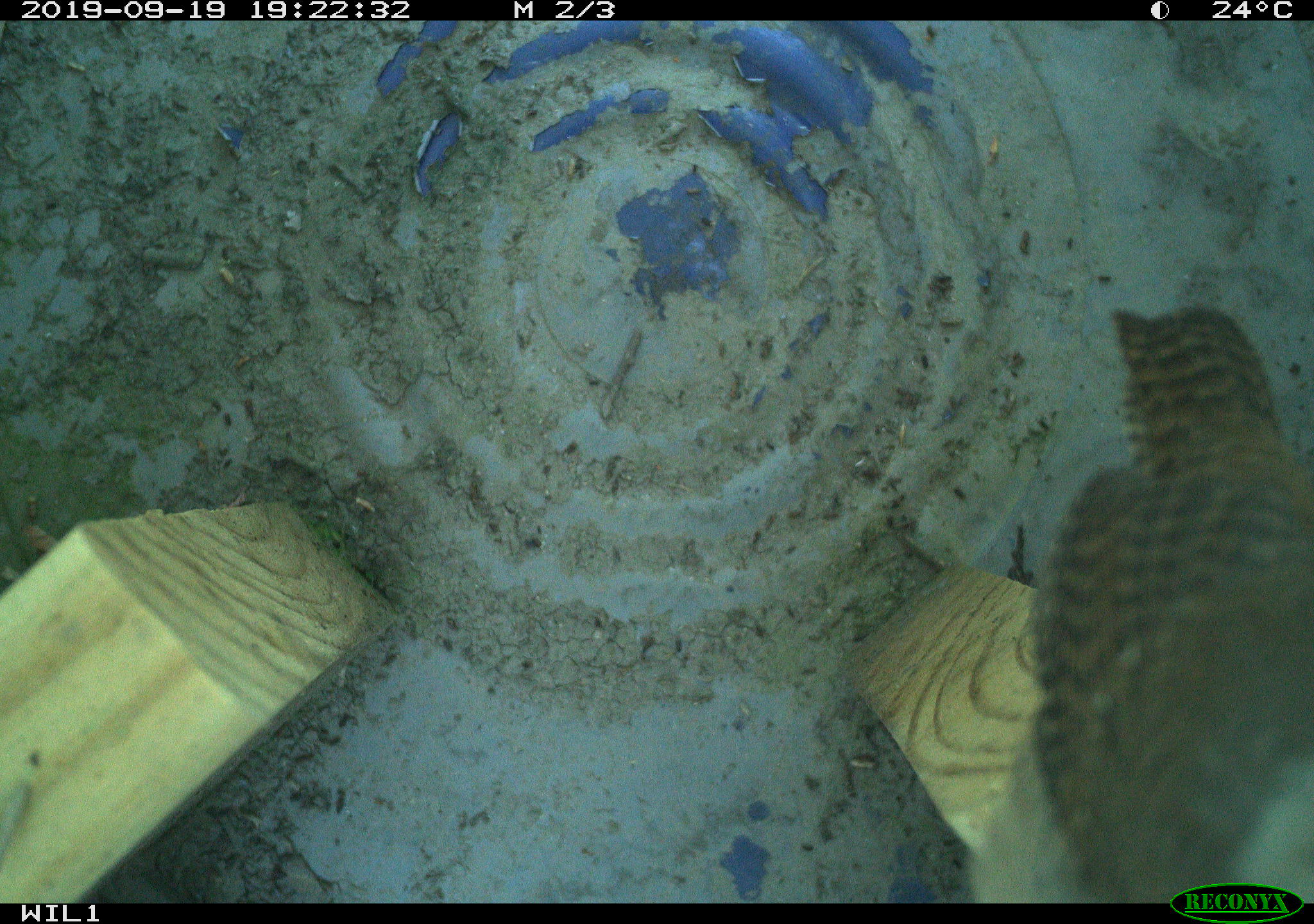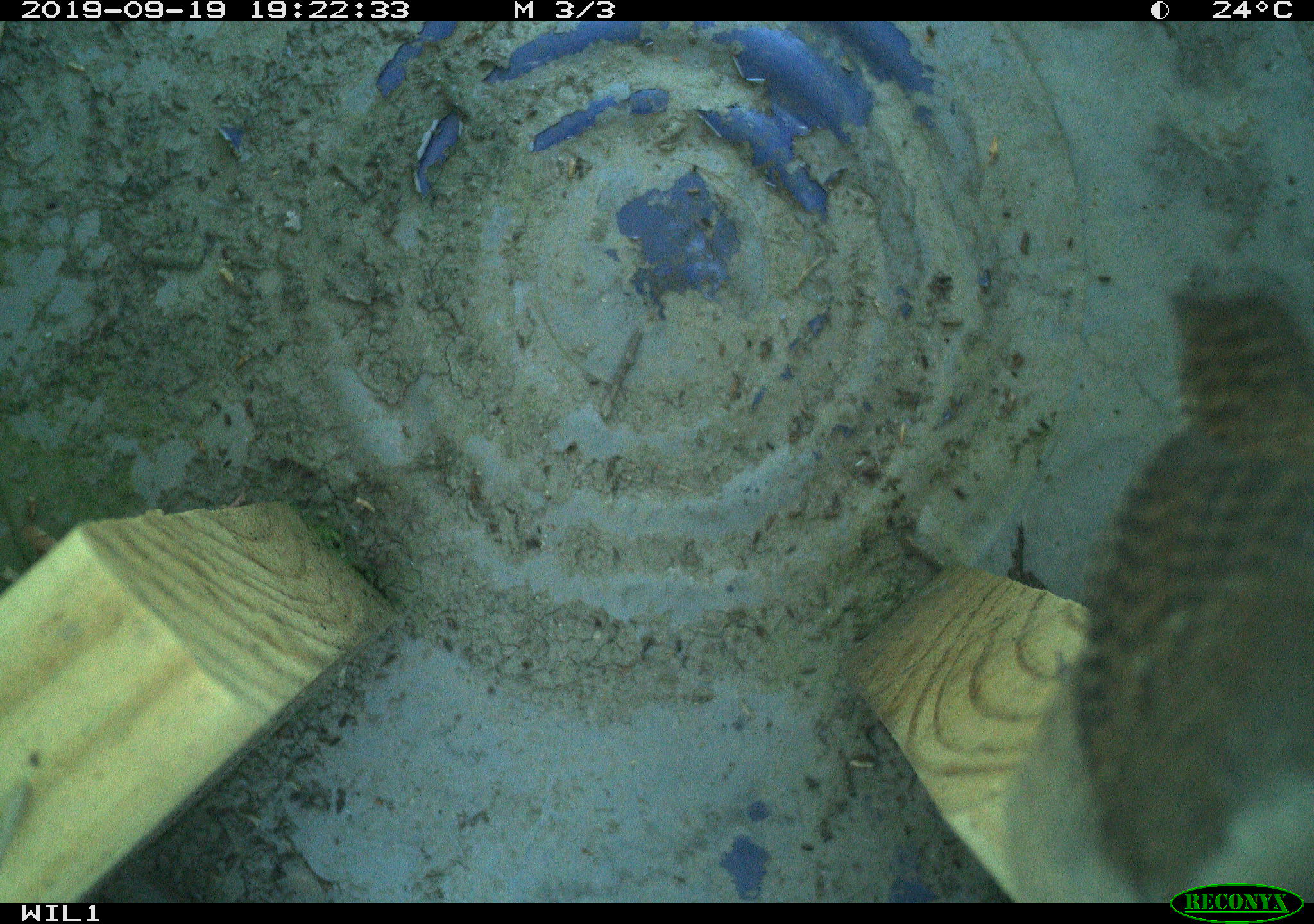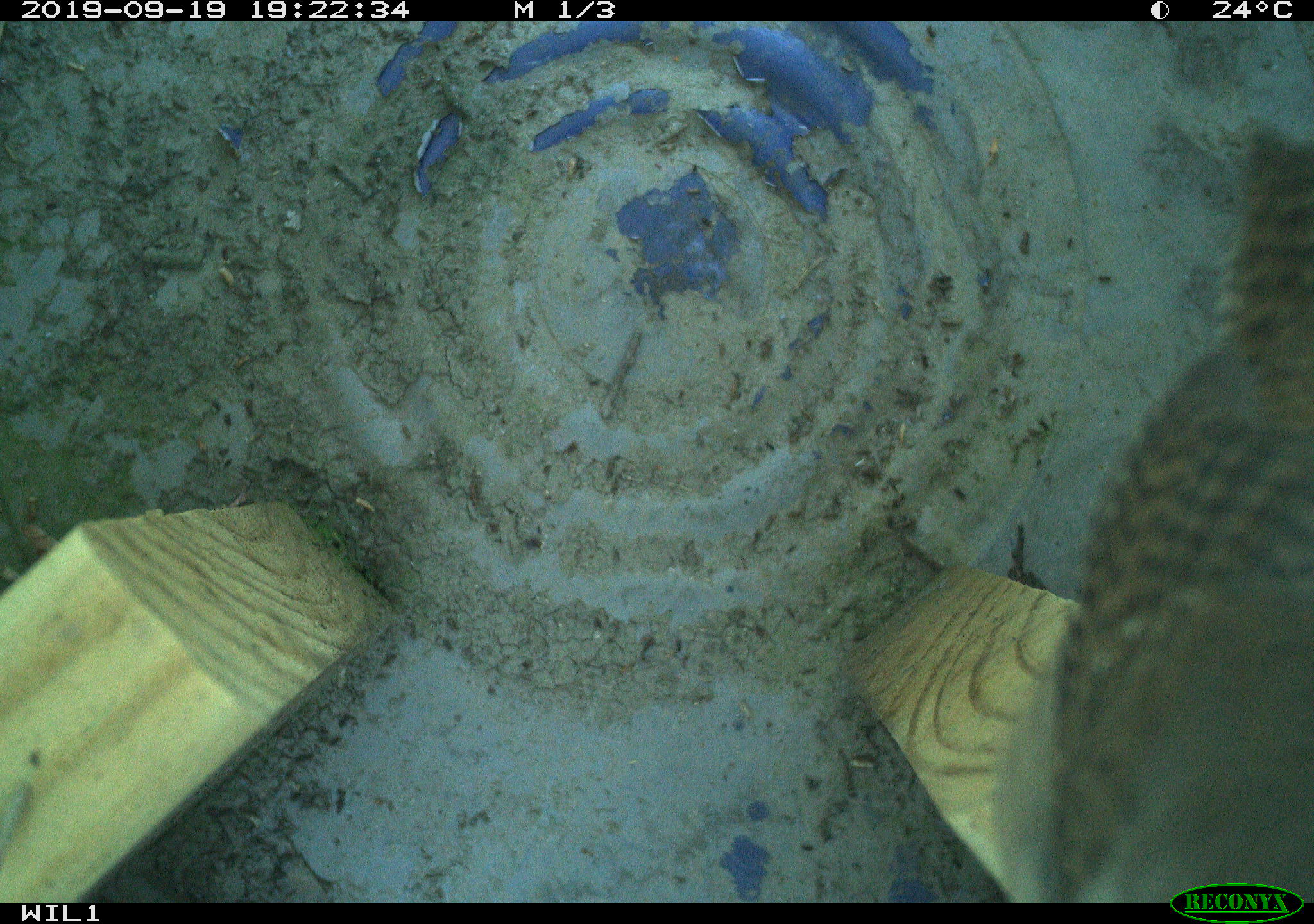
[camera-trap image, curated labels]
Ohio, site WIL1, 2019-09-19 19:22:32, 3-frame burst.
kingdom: Animalia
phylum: Chordata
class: Aves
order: Passeriformes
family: Troglodytidae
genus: Troglodytes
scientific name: Troglodytes aedon aedon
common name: northern house wren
Northern house wren (Troglodytes aedon aedon).